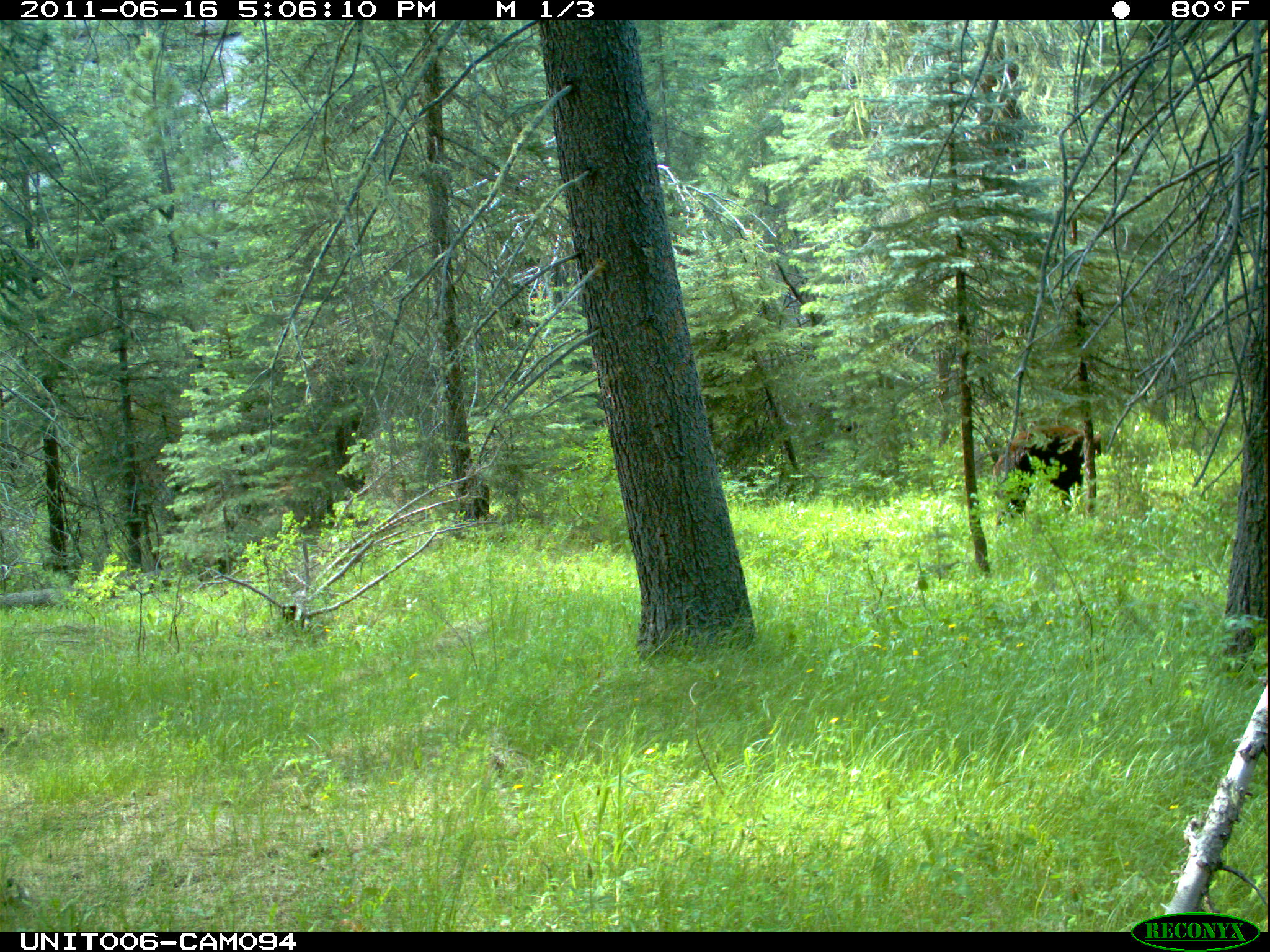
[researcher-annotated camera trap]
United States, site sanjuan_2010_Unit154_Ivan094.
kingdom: Animalia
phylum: Chordata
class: Mammalia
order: Carnivora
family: Ursidae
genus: Ursus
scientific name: Ursus americanus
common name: american black bear